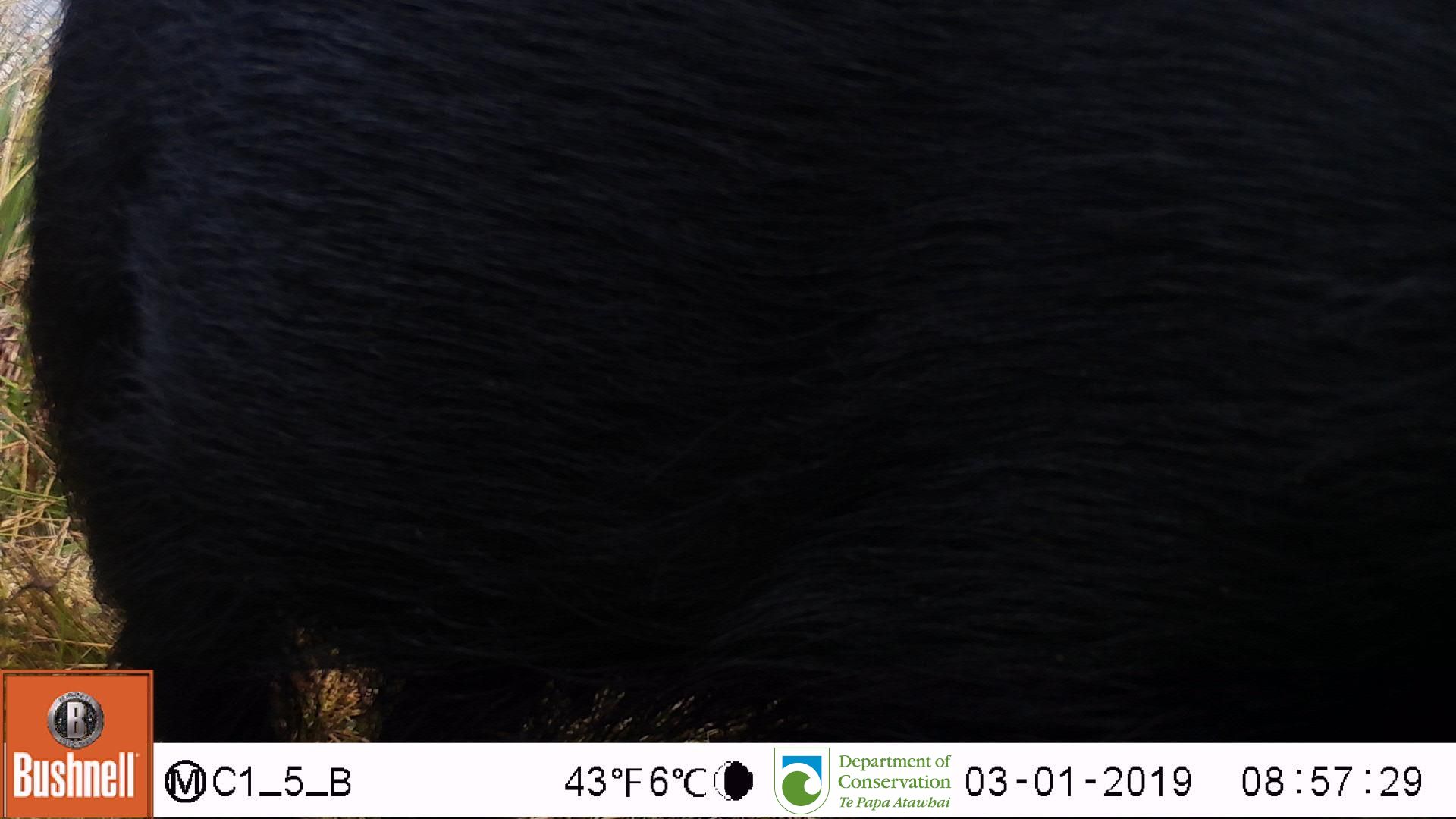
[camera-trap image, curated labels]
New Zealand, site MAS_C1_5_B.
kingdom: Animalia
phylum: Chordata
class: Mammalia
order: Artiodactyla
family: Suidae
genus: Sus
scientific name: Sus scrofa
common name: pig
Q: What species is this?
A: Pig (Sus scrofa).